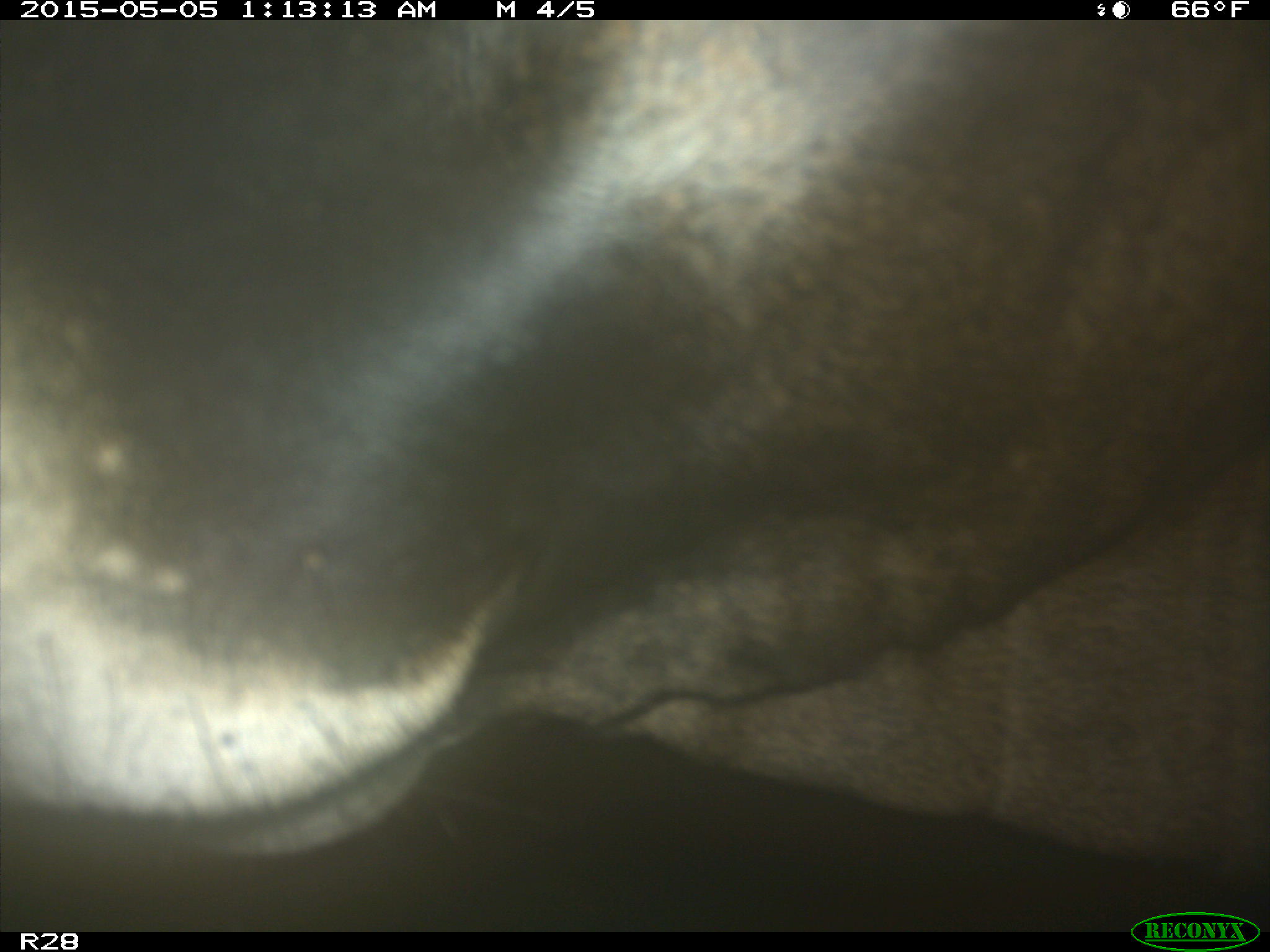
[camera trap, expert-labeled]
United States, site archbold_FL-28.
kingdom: Animalia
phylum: Chordata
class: Mammalia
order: Artiodactyla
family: Bovidae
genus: Bos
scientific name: Bos taurus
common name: domestic cow